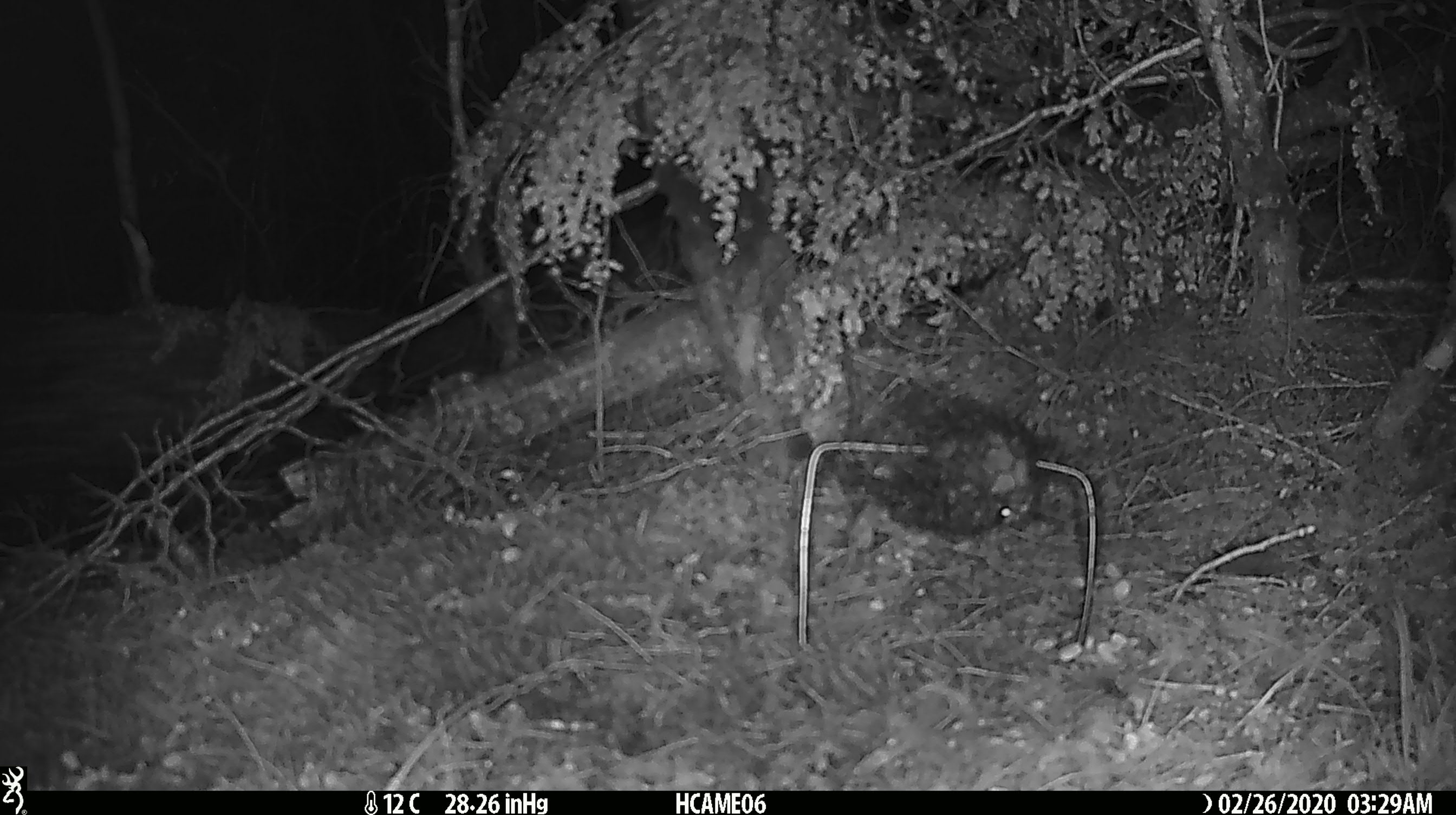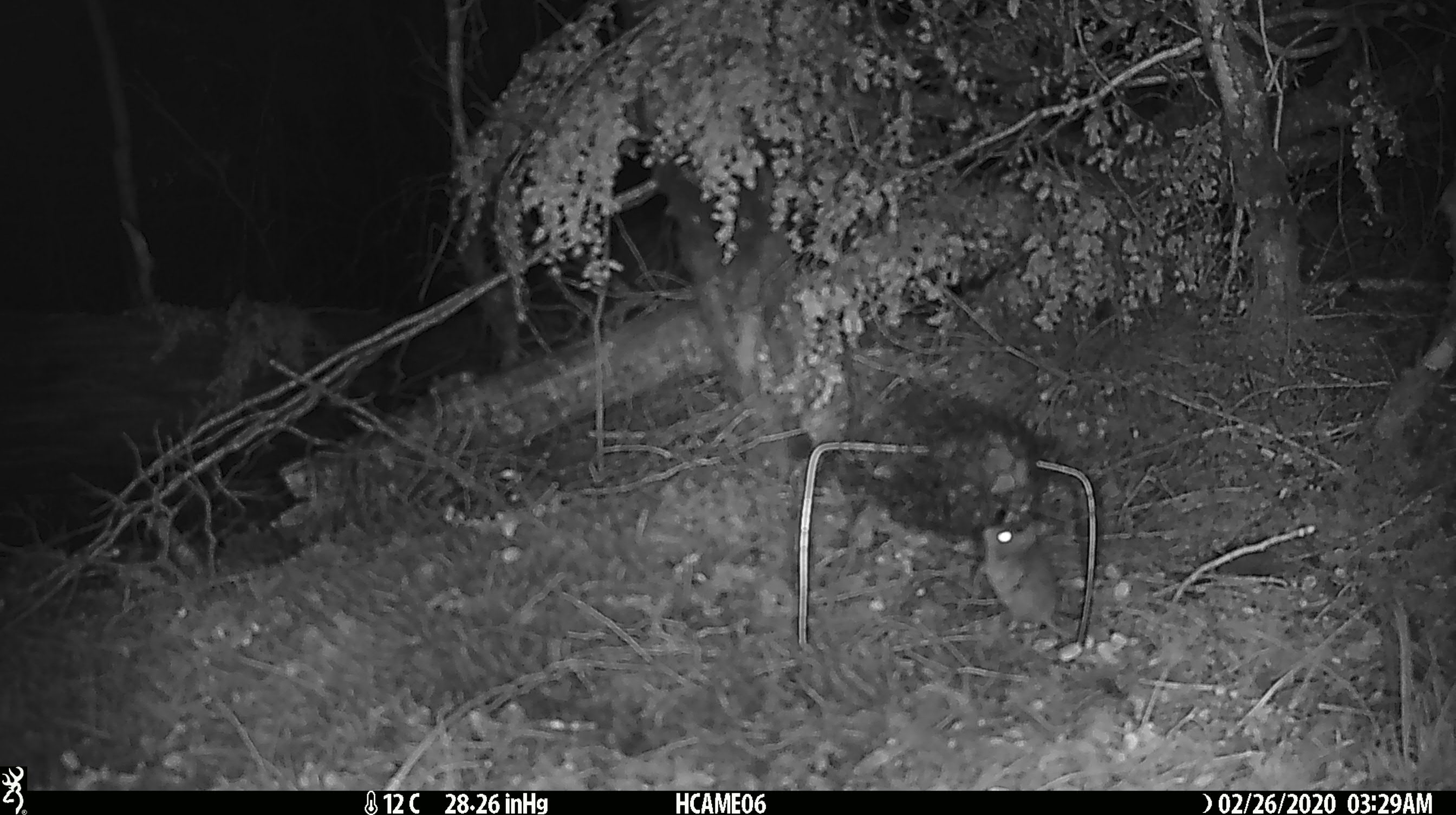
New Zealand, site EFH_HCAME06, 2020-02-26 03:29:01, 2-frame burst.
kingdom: Animalia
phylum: Chordata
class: Mammalia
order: Rodentia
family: Muridae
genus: Mus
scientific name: Mus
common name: mouse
Mouse (Mus).